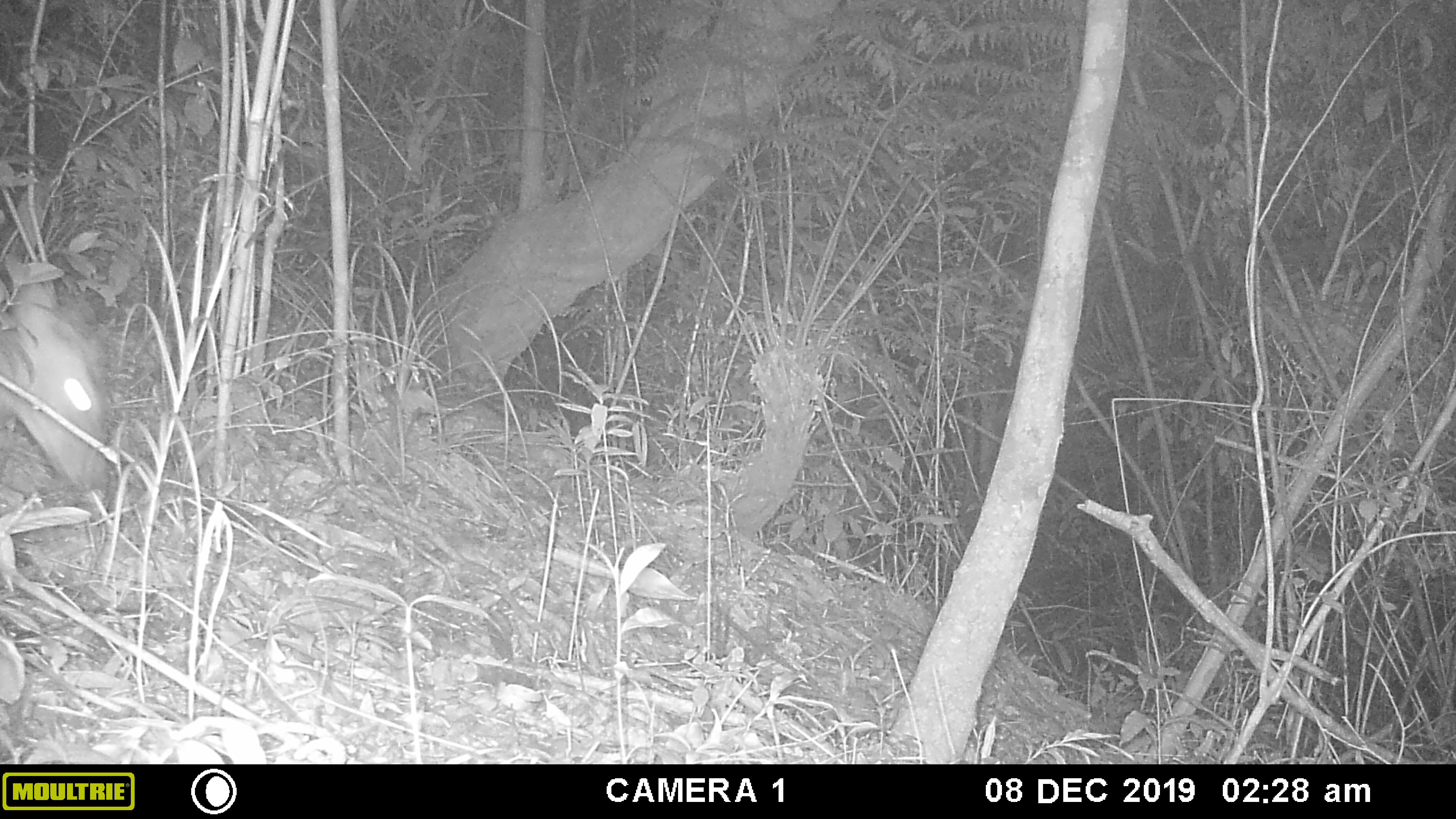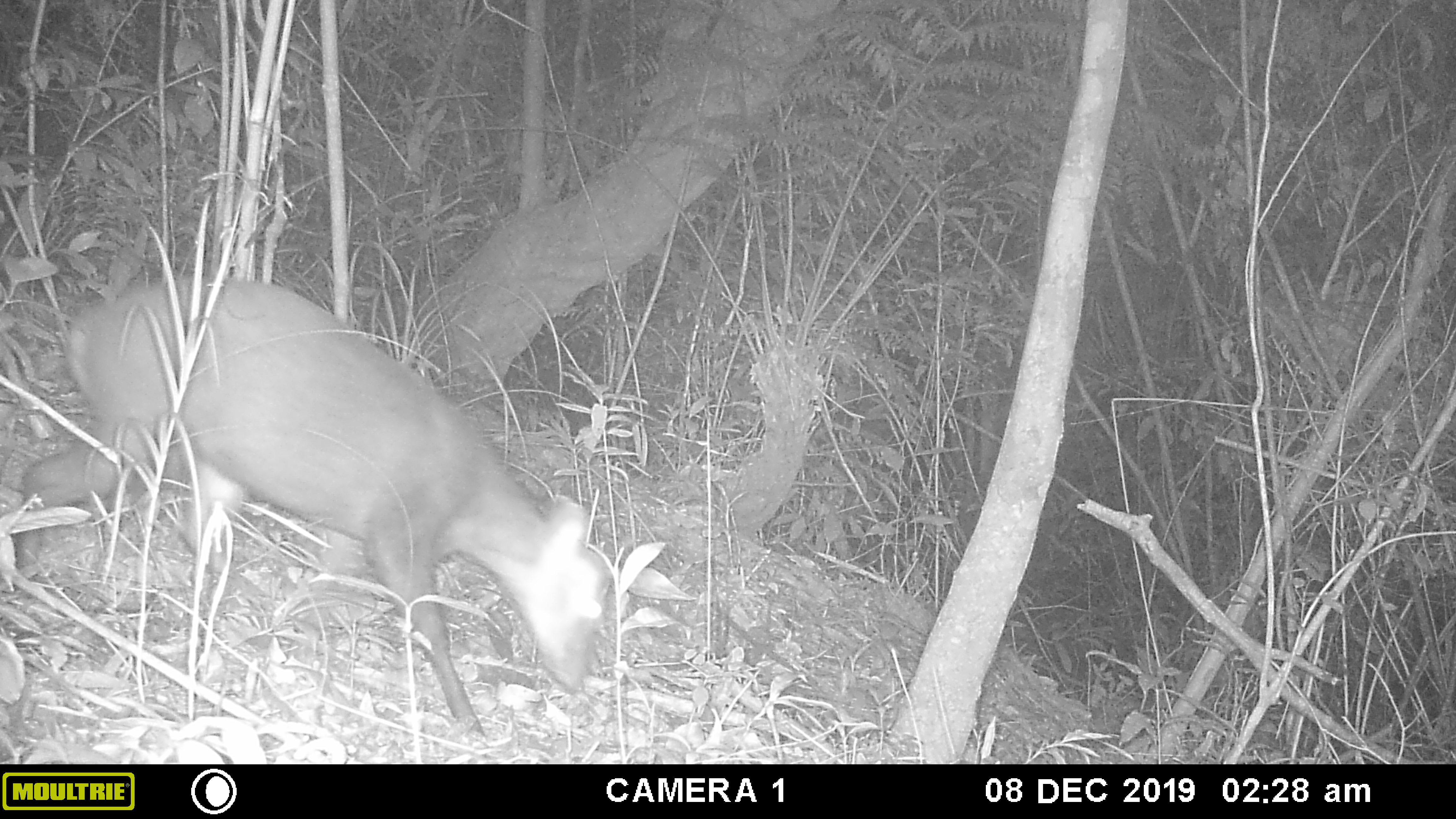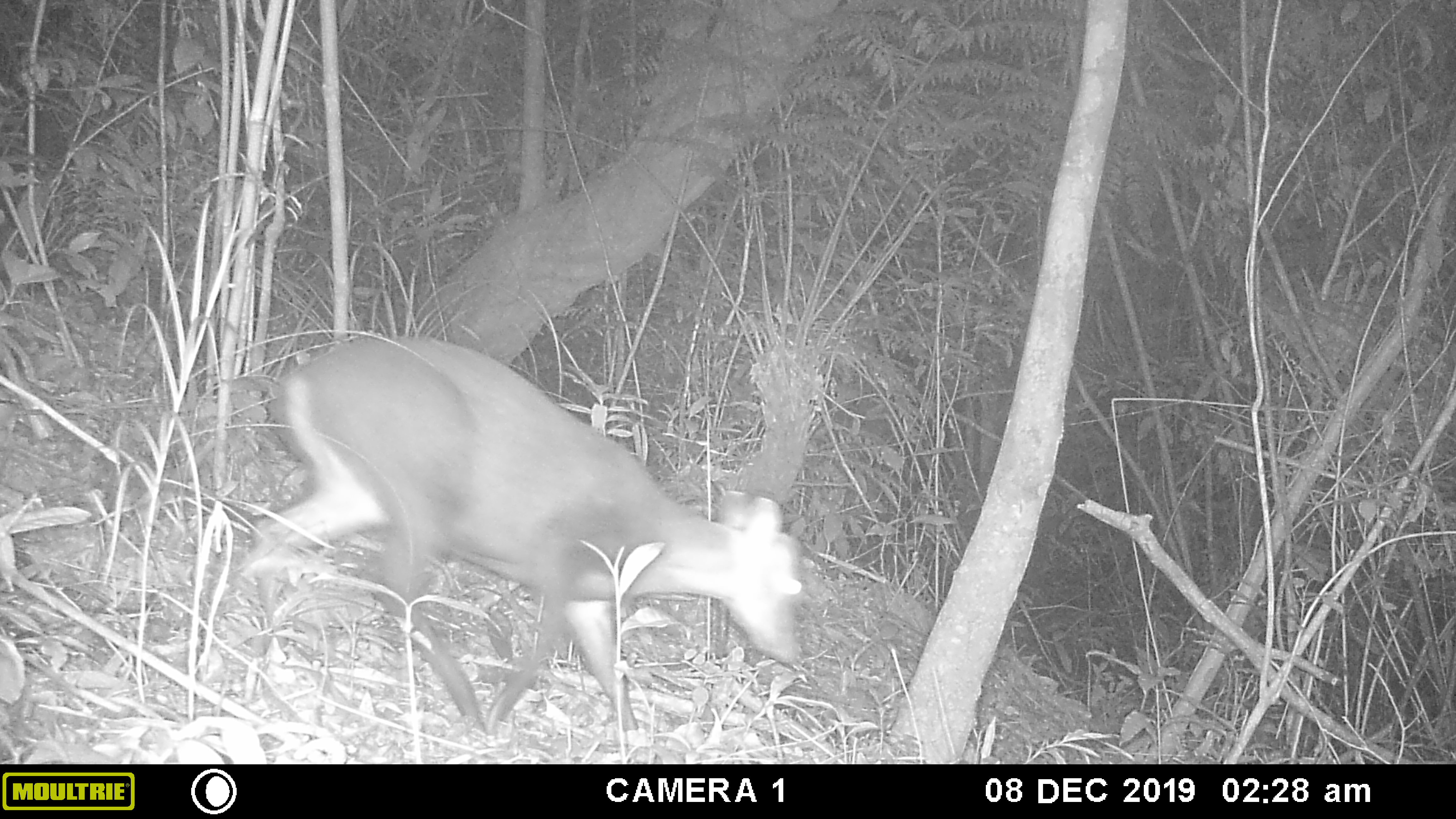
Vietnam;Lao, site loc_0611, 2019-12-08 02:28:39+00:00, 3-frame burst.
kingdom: Animalia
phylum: Chordata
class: Mammalia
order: Artiodactyla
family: Cervidae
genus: Muntiacus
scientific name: Muntiacus rooseveltorum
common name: roosevelt's muntjac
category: roosevelts muntjac group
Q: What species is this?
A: Roosevelts muntjac group (roosevelt's muntjac) (Muntiacus rooseveltorum).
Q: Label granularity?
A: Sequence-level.